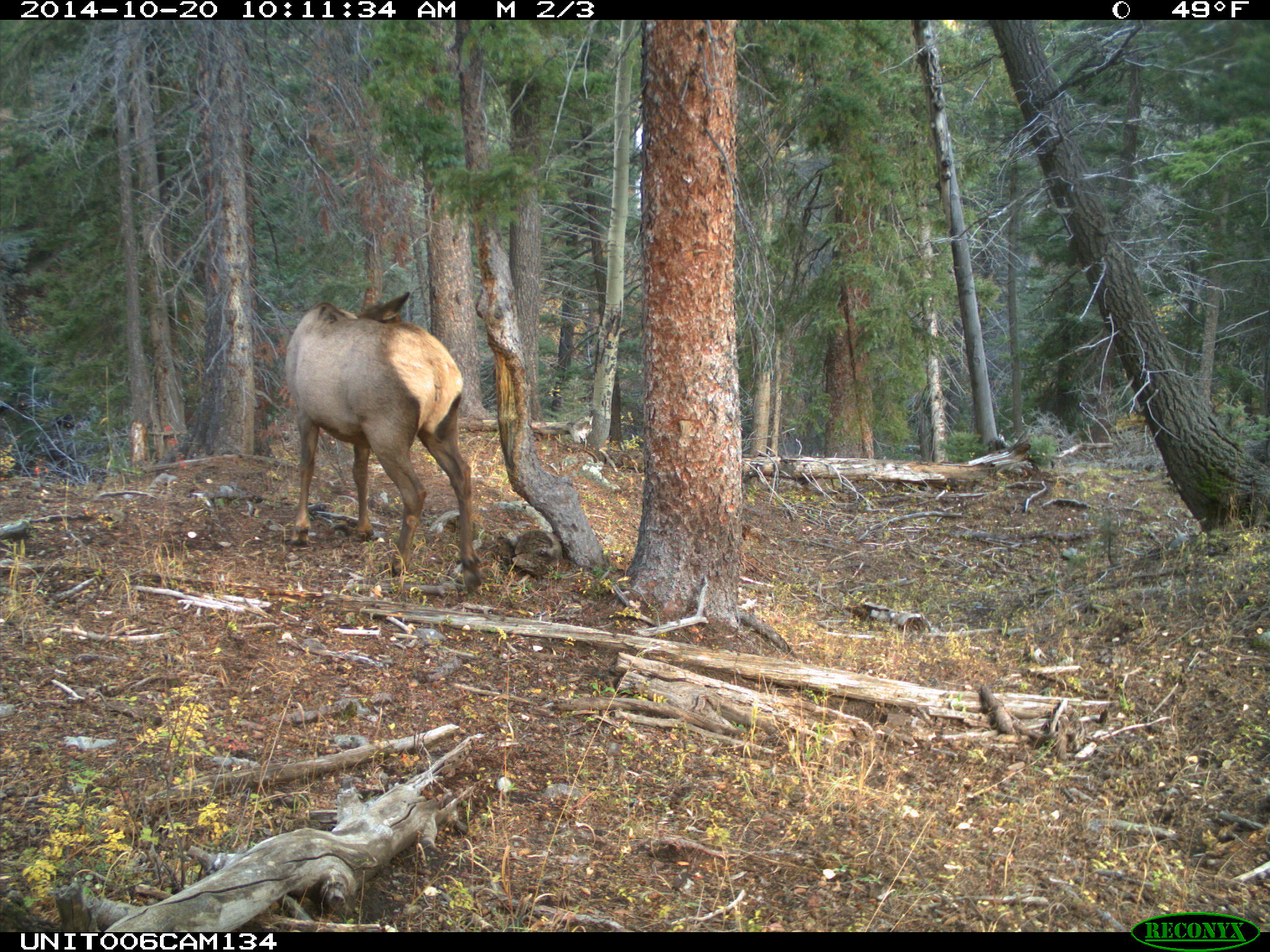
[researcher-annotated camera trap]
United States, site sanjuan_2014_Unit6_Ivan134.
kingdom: Animalia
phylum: Chordata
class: Mammalia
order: Artiodactyla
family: Cervidae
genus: Cervus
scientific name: Cervus elaphus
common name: red deer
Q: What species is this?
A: Cervus elaphus (red deer).